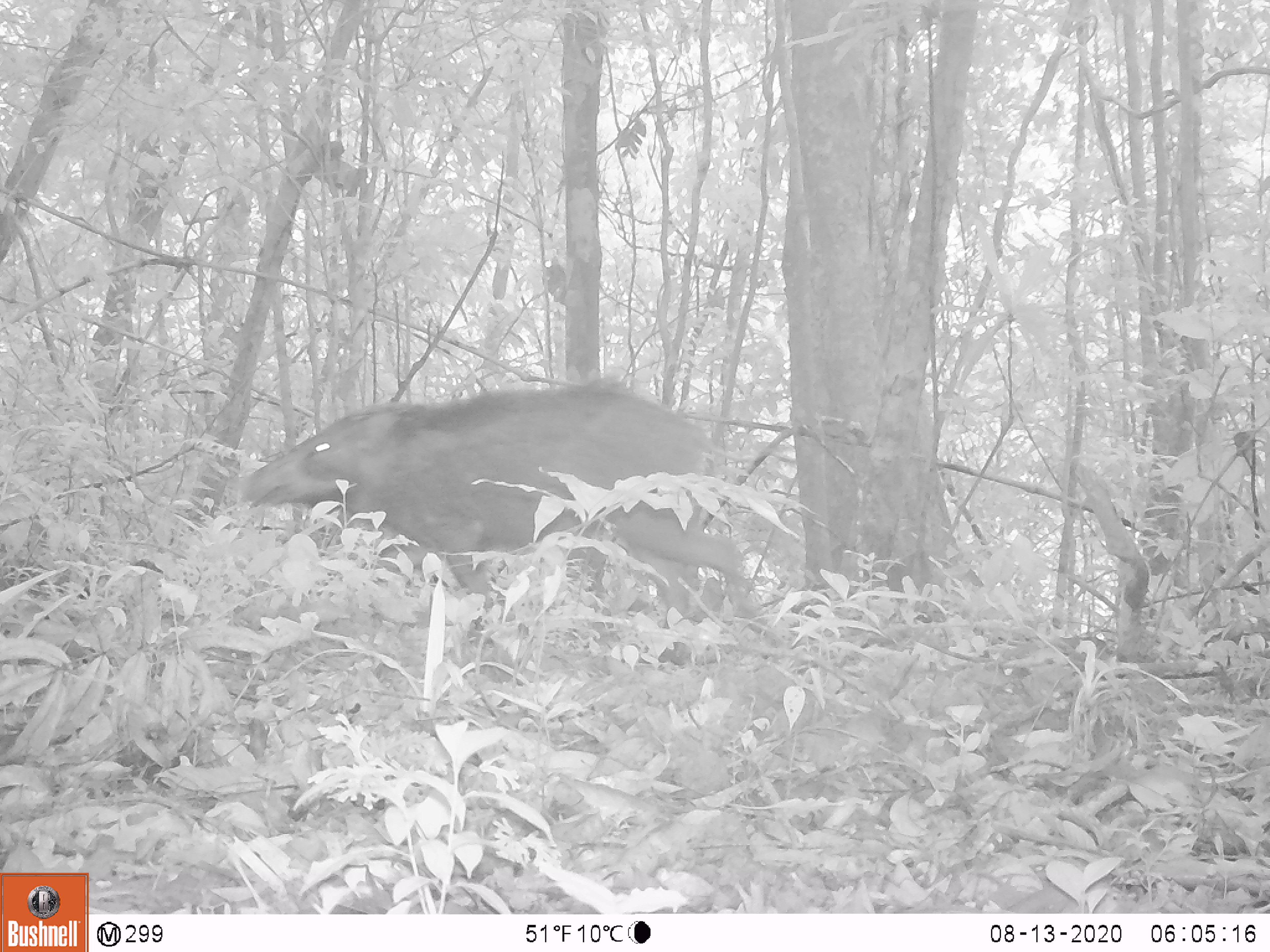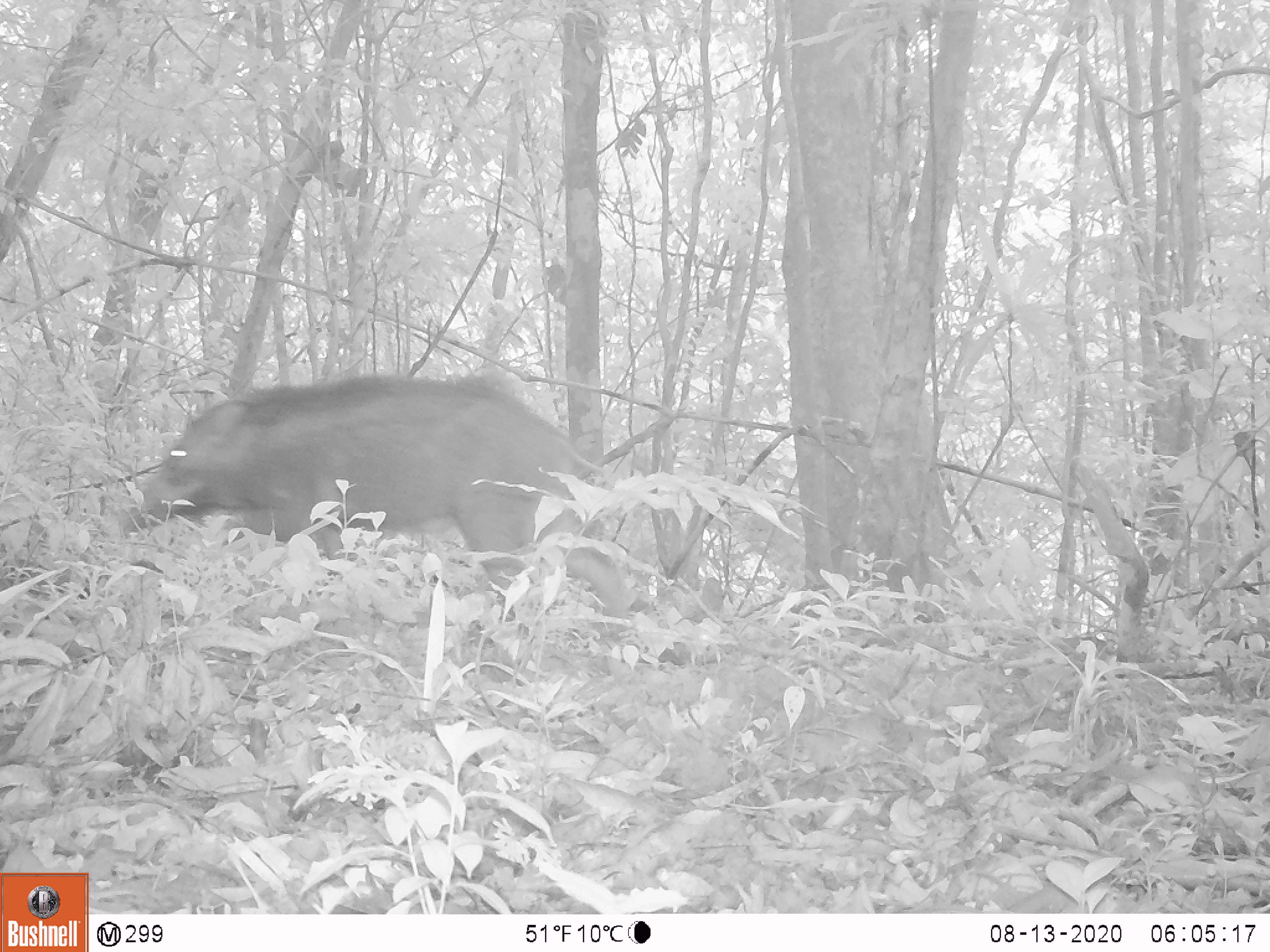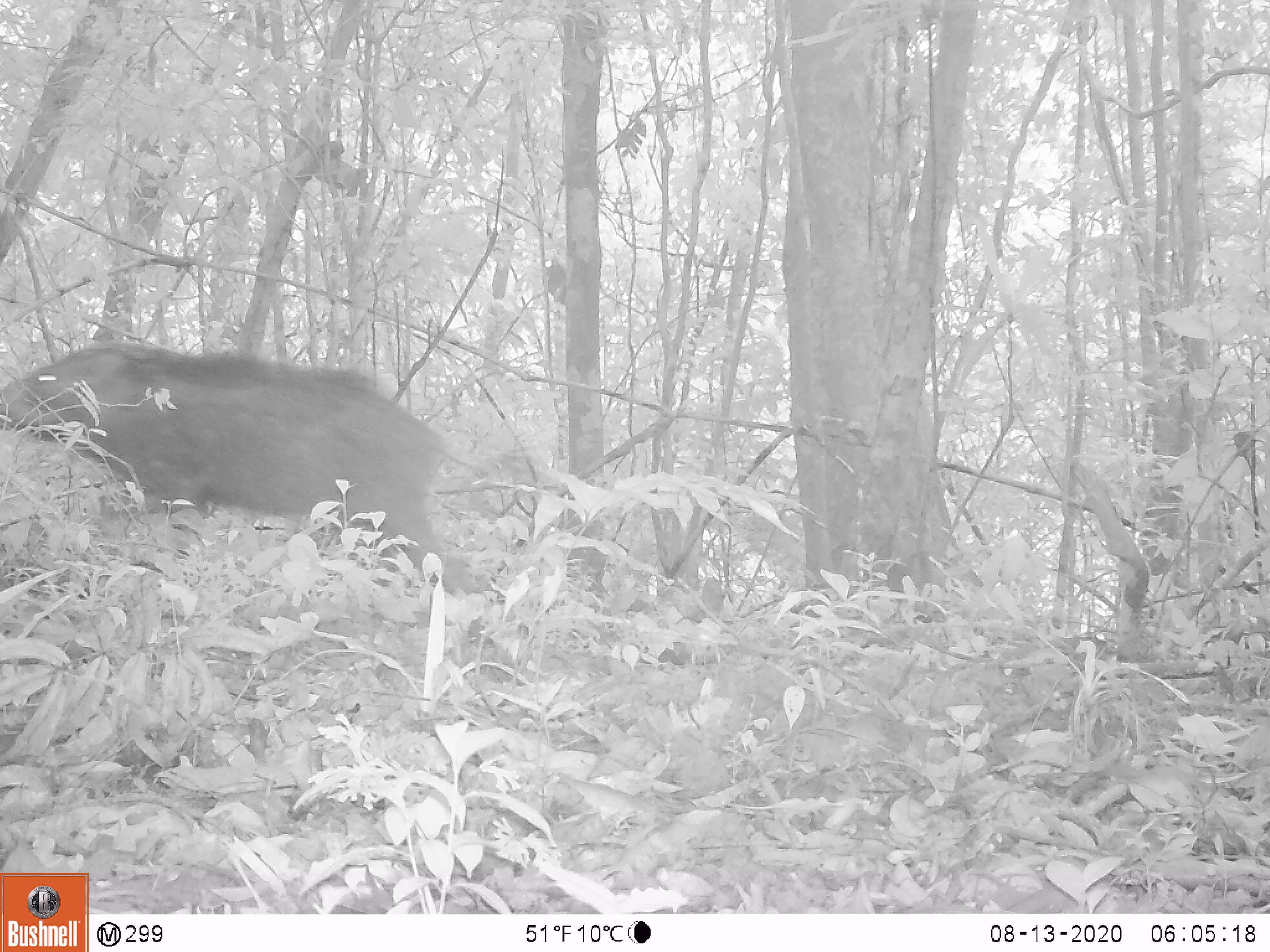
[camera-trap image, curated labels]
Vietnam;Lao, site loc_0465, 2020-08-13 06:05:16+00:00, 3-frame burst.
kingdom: Animalia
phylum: Chordata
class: Mammalia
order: Artiodactyla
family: Suidae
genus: Sus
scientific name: Sus scrofa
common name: eurasian wild pig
Eurasian wild pig (Sus scrofa). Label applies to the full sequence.